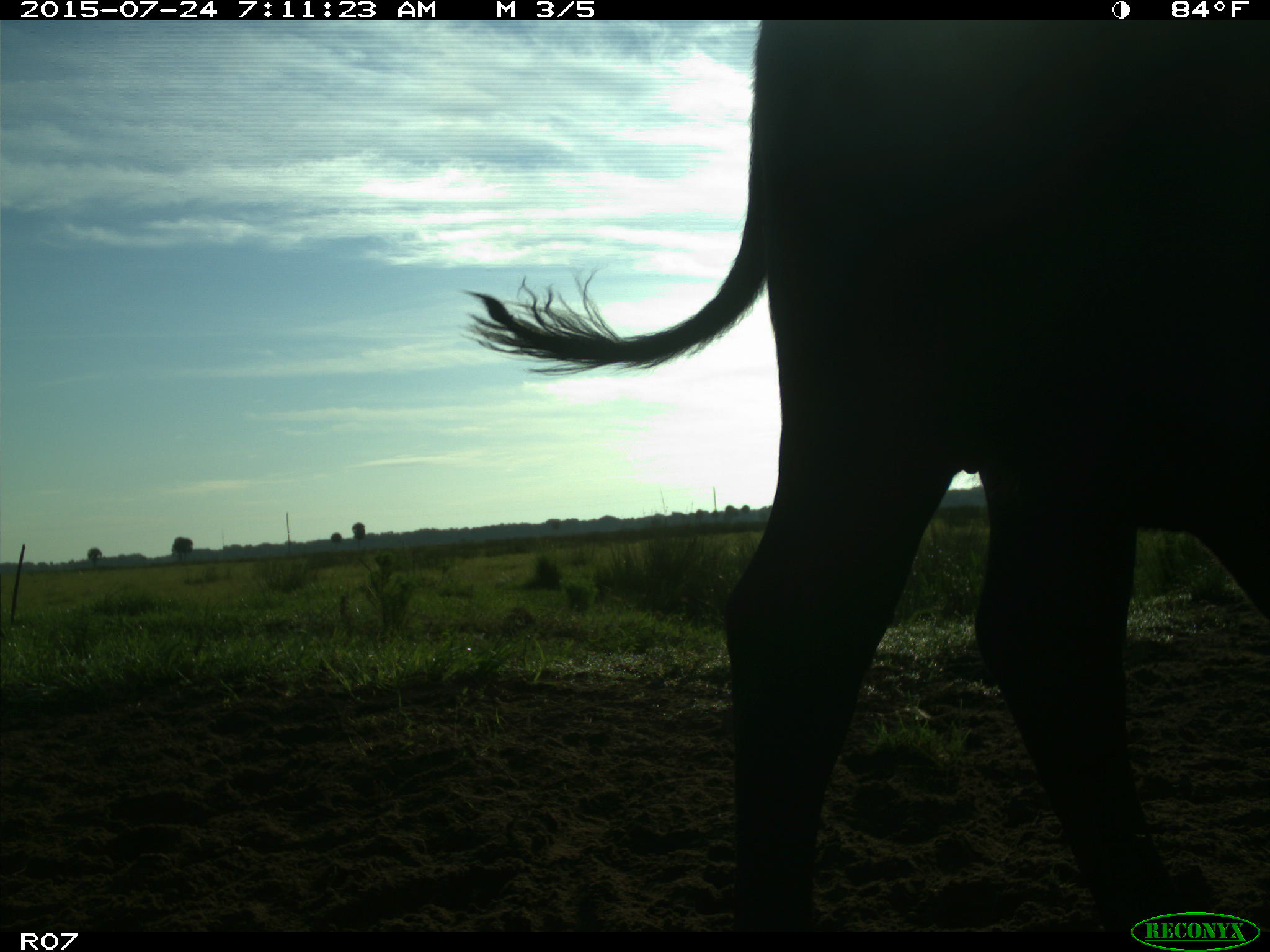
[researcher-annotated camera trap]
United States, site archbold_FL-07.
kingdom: Animalia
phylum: Chordata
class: Mammalia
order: Artiodactyla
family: Bovidae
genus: Bos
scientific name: Bos taurus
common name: domestic cow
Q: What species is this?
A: Bos taurus (domestic cow).